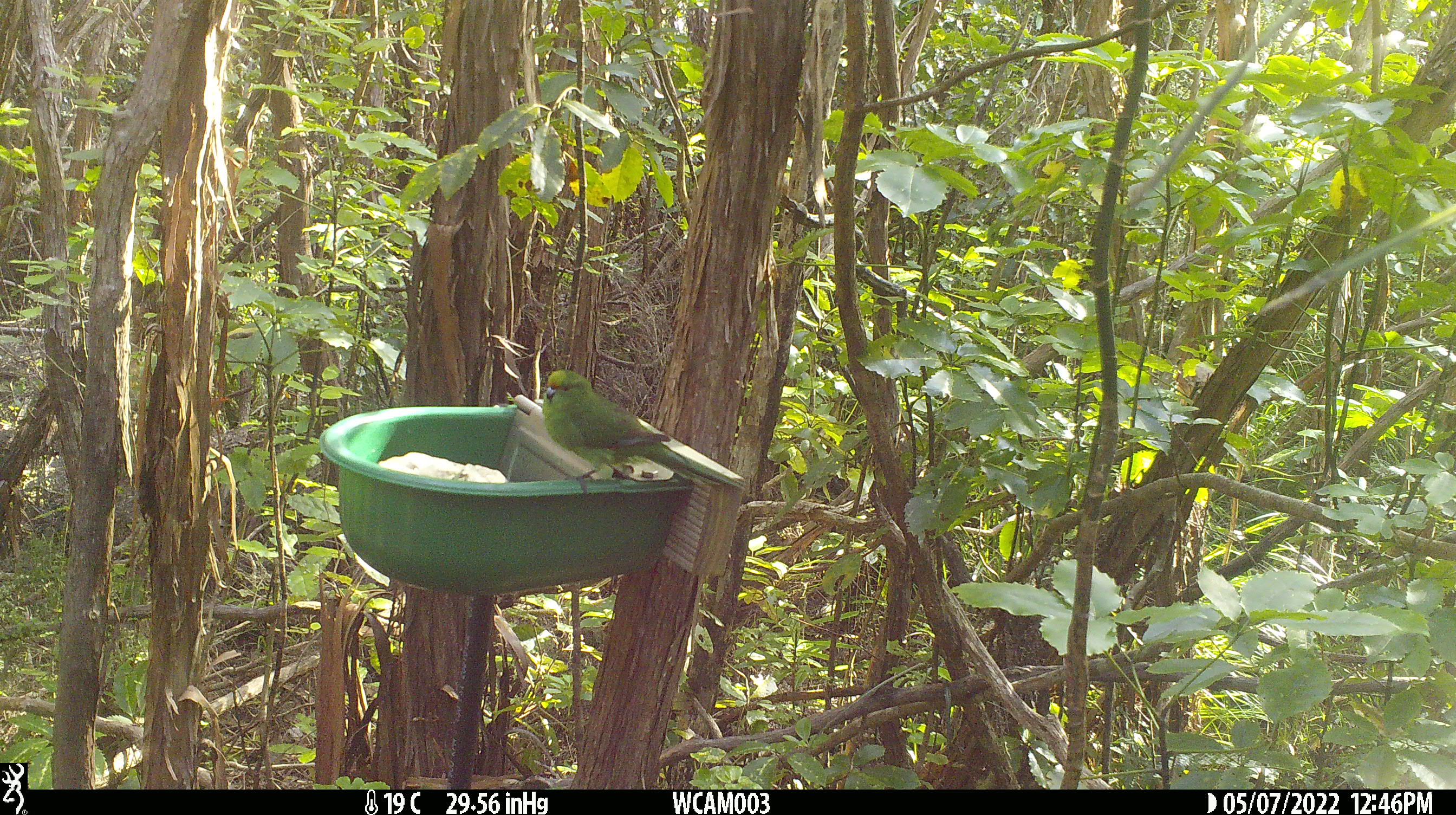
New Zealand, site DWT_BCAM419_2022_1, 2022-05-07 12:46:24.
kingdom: Animalia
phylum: Chordata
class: Aves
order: Psittaciformes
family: Psittaculidae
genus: Cyanoramphus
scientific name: Cyanoramphus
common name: parakeet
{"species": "parakeet (Cyanoramphus)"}